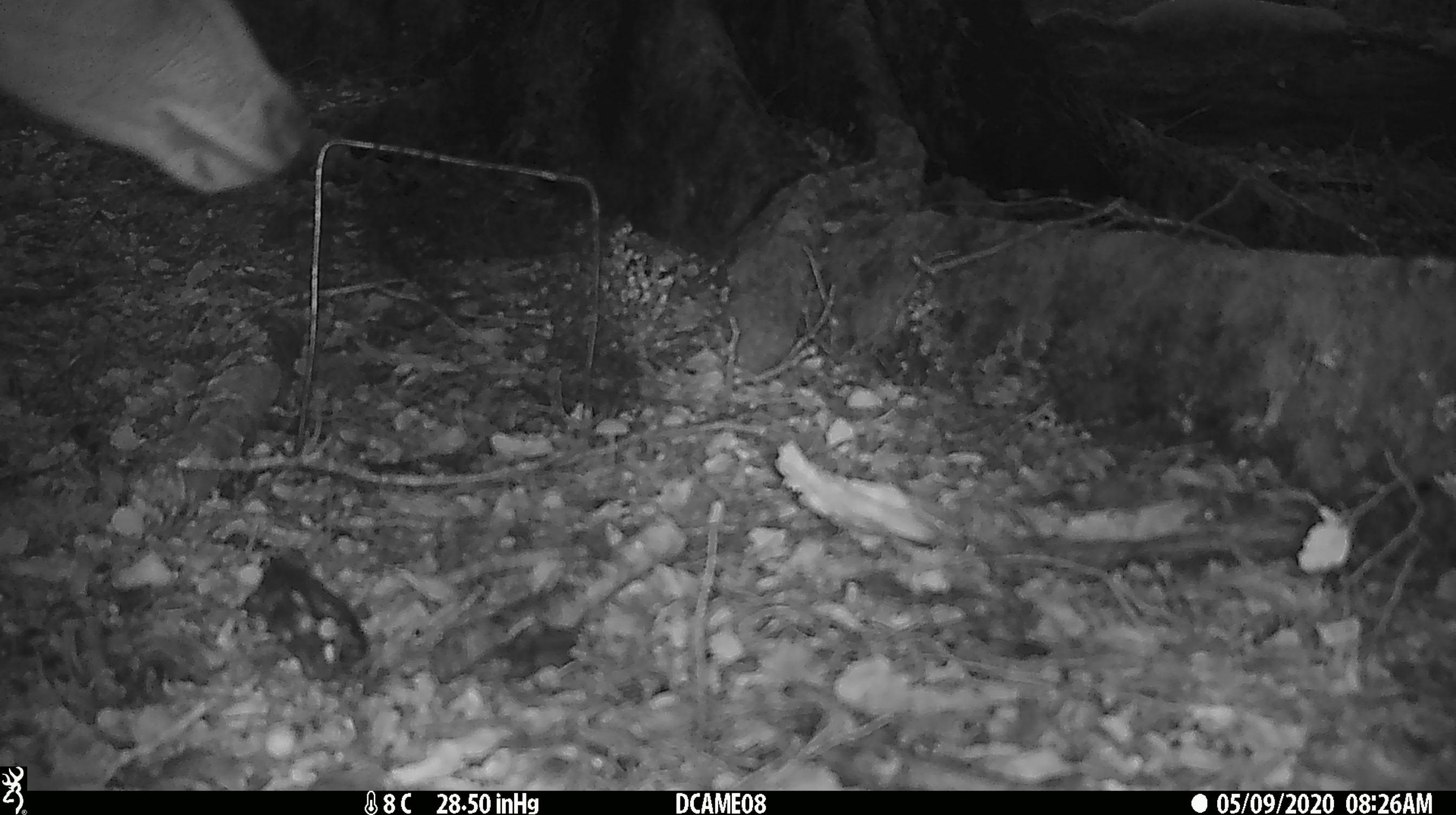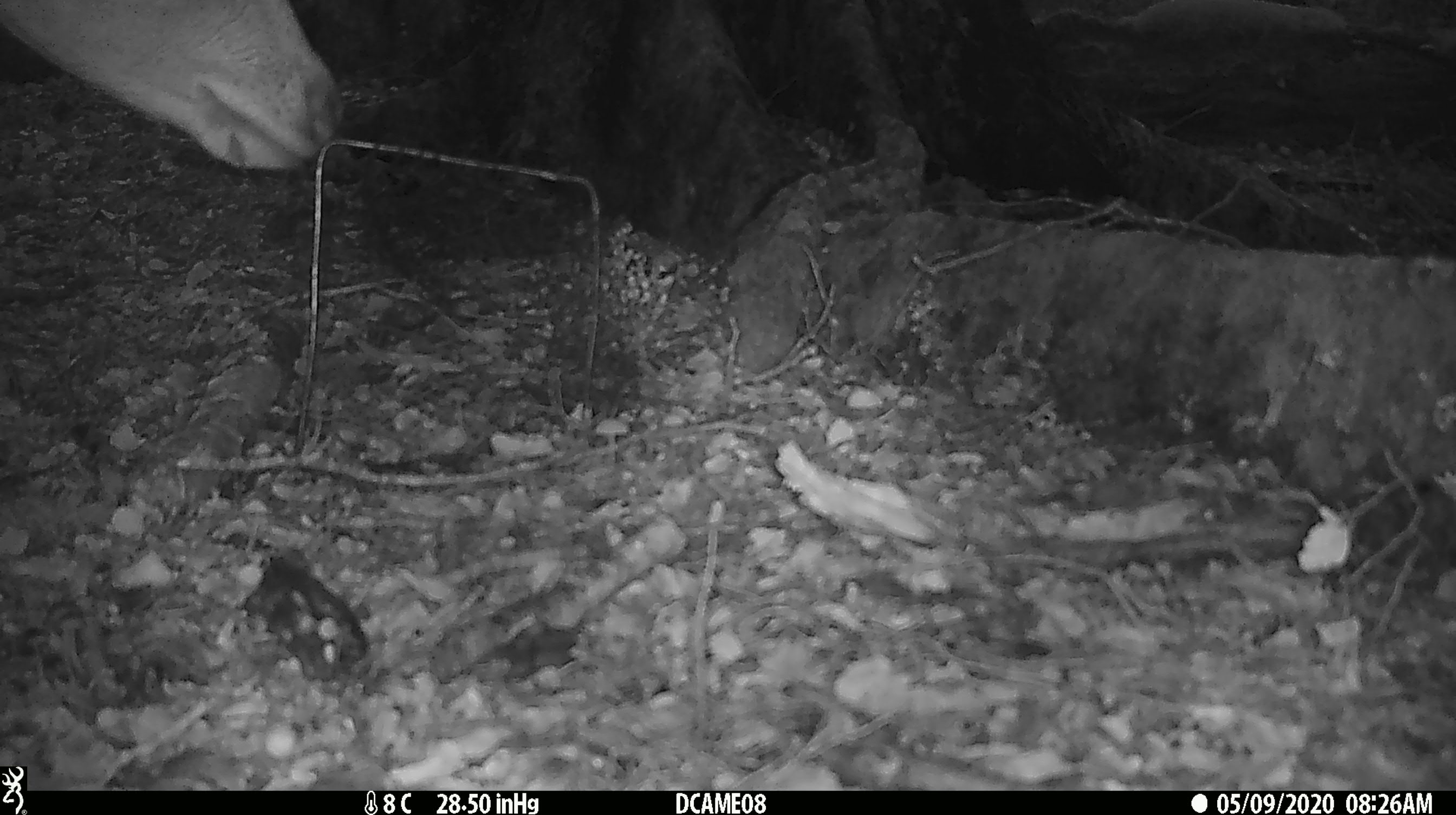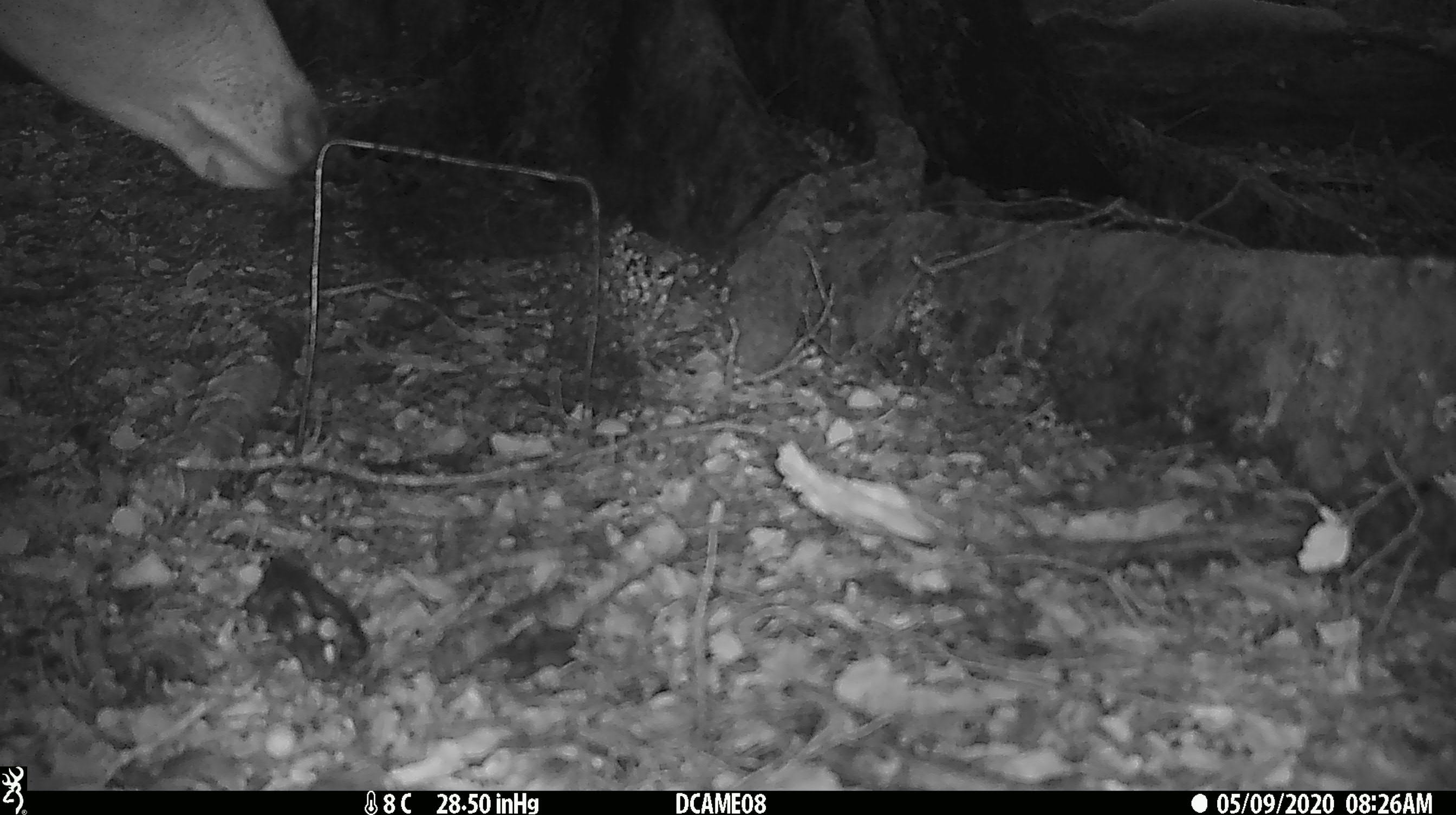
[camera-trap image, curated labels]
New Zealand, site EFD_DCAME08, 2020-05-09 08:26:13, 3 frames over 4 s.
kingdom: Animalia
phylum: Chordata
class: Mammalia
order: Artiodactyla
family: Cervidae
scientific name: Cervidae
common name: deer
Deer (Cervidae).